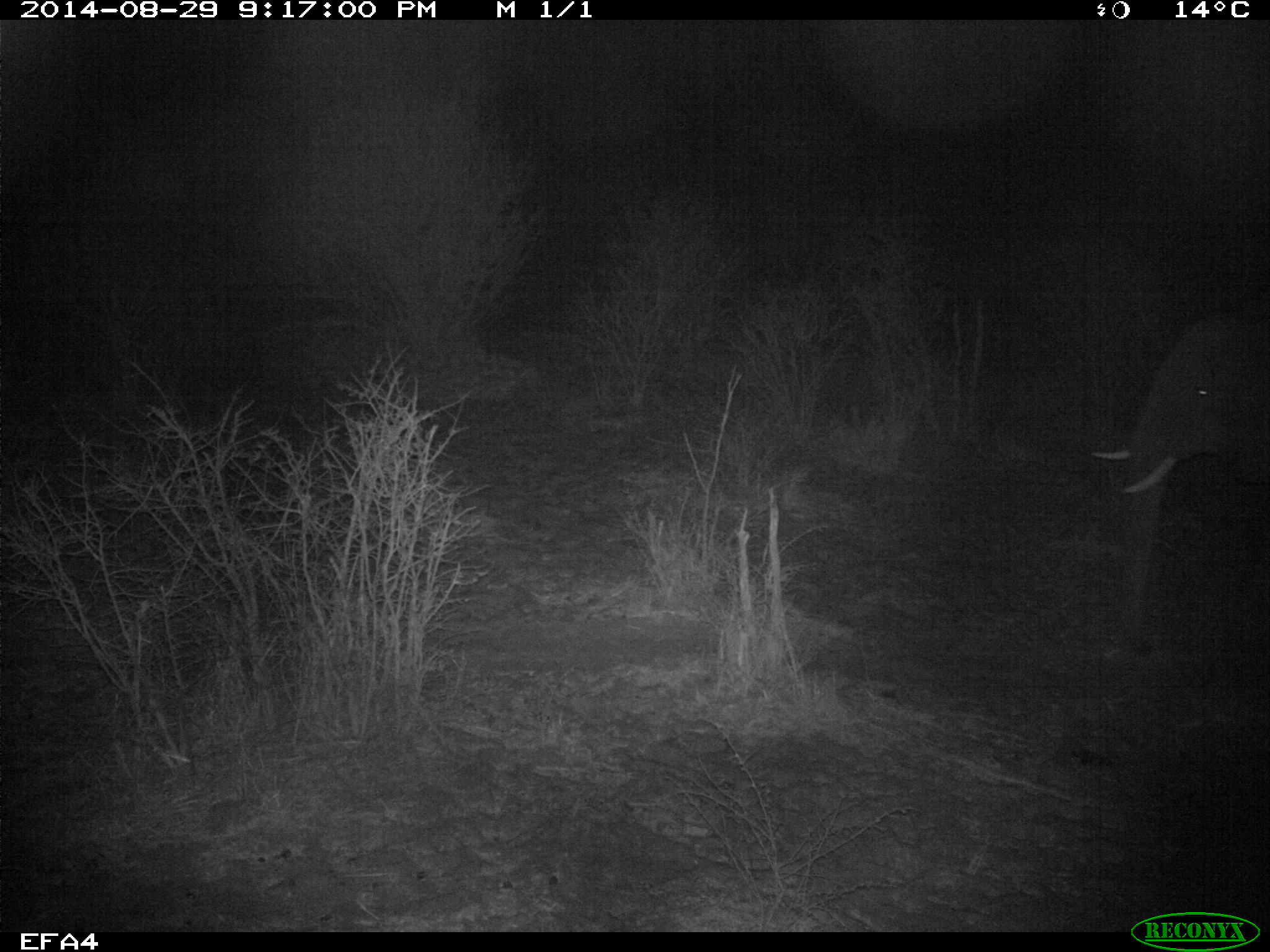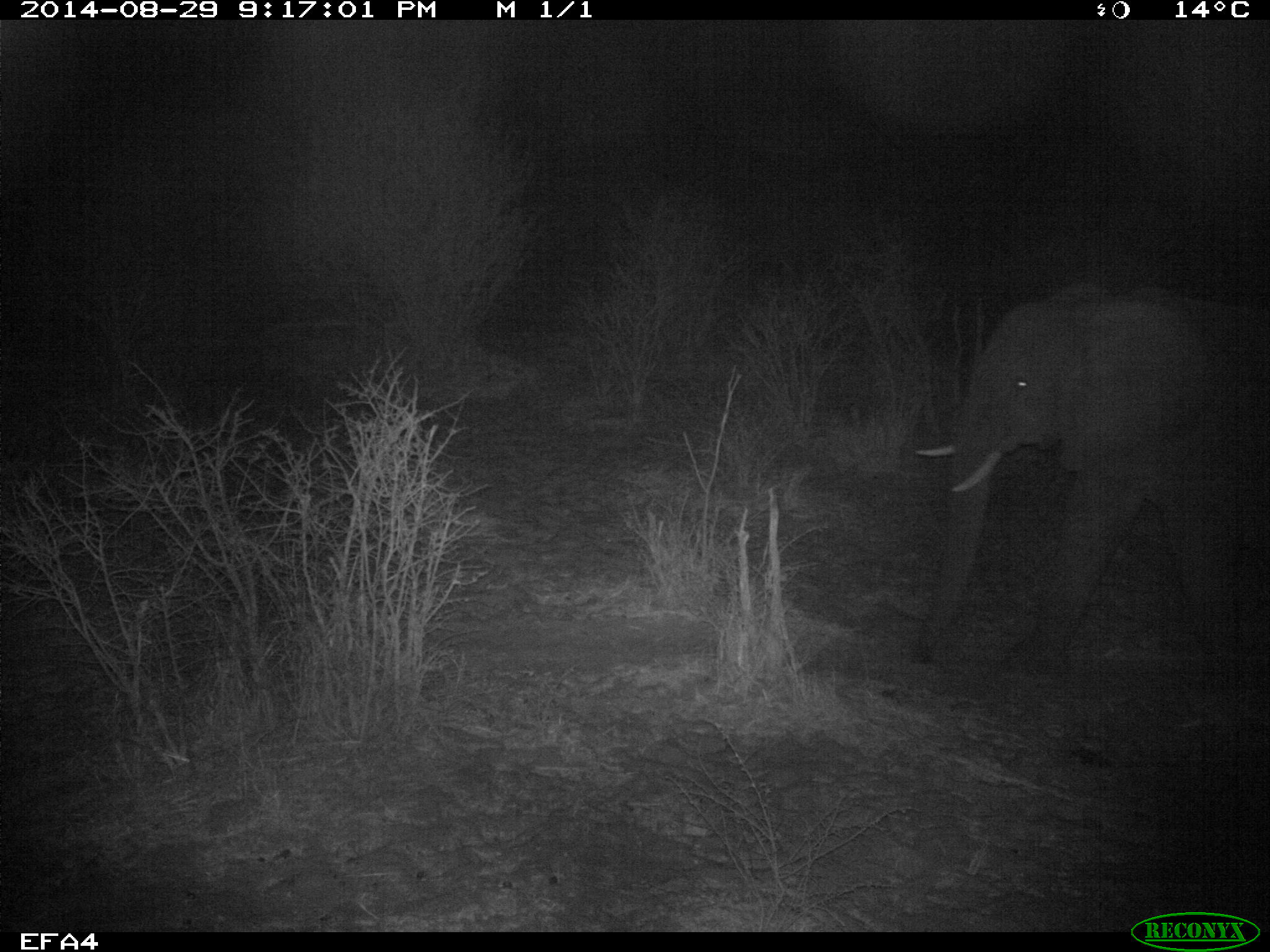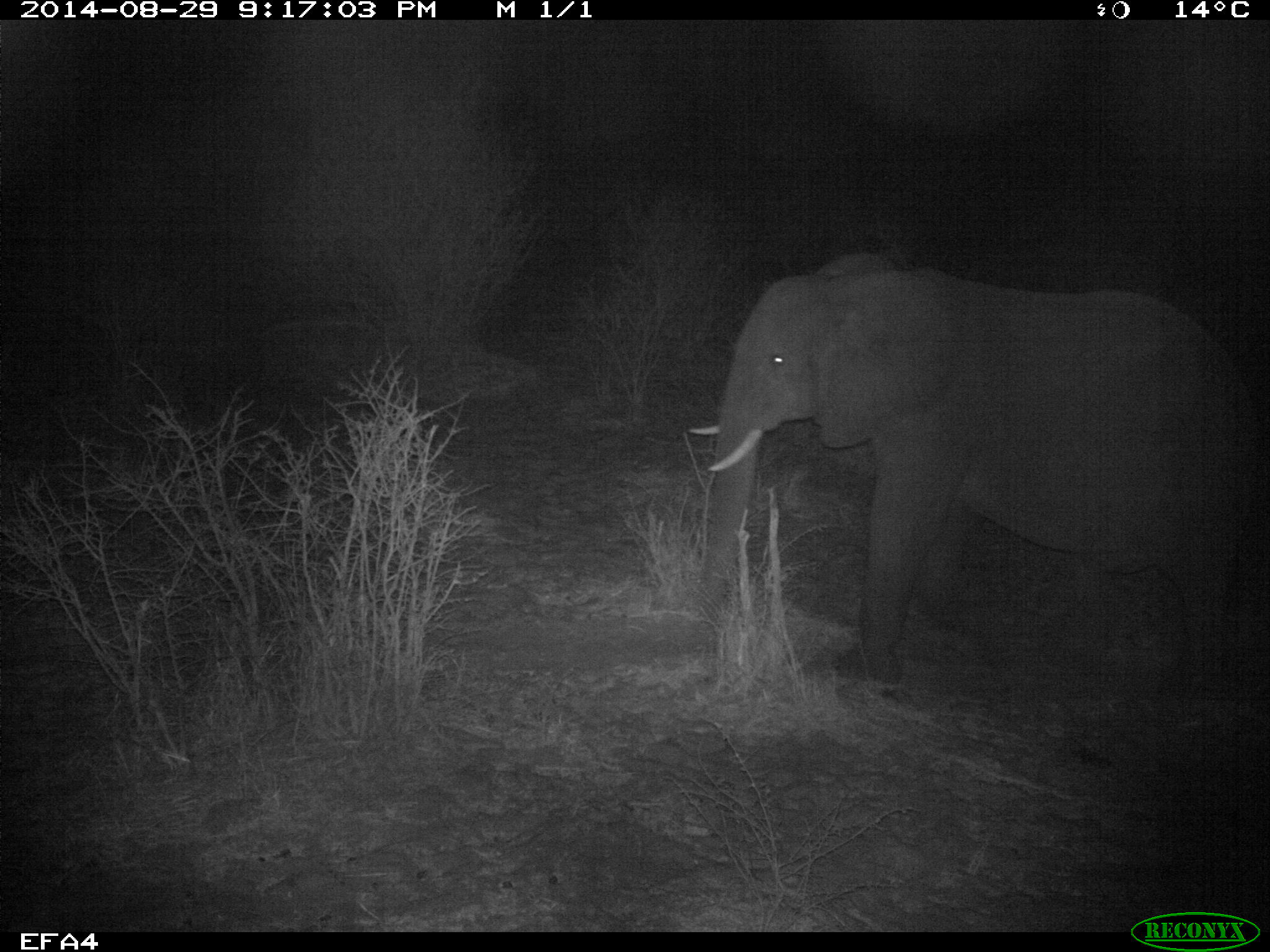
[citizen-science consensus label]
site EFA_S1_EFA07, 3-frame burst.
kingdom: Animalia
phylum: Chordata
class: Mammalia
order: Proboscidea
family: Elephantidae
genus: Loxodonta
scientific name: Loxodonta africana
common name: african bush elephant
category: elephant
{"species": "elephant (african bush elephant) (Loxodonta africana)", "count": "1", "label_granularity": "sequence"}